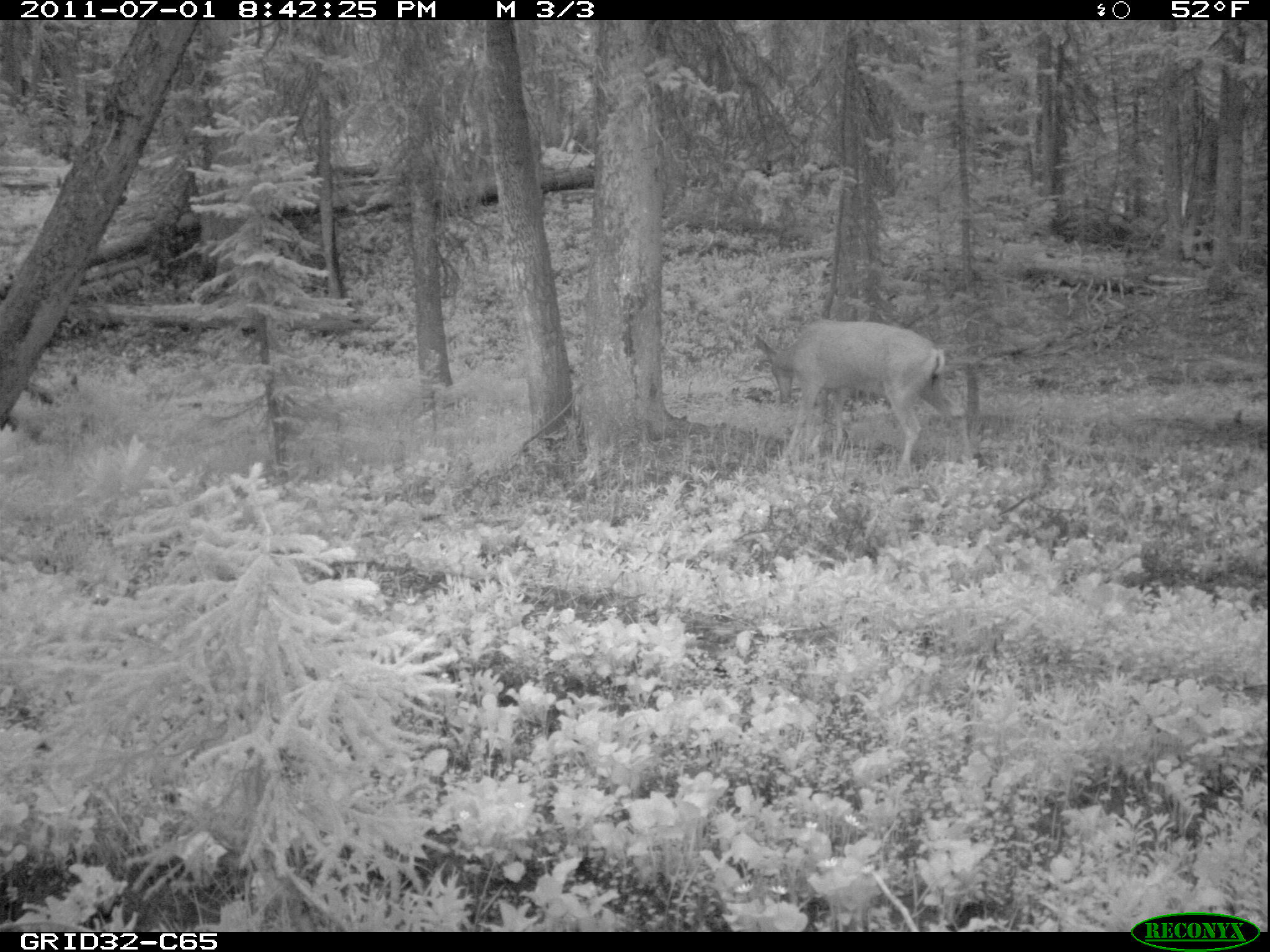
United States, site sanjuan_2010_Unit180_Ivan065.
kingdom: Animalia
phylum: Chordata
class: Mammalia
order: Artiodactyla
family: Cervidae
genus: Odocoileus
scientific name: Odocoileus hemionus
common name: mule deer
Odocoileus hemionus (mule deer).